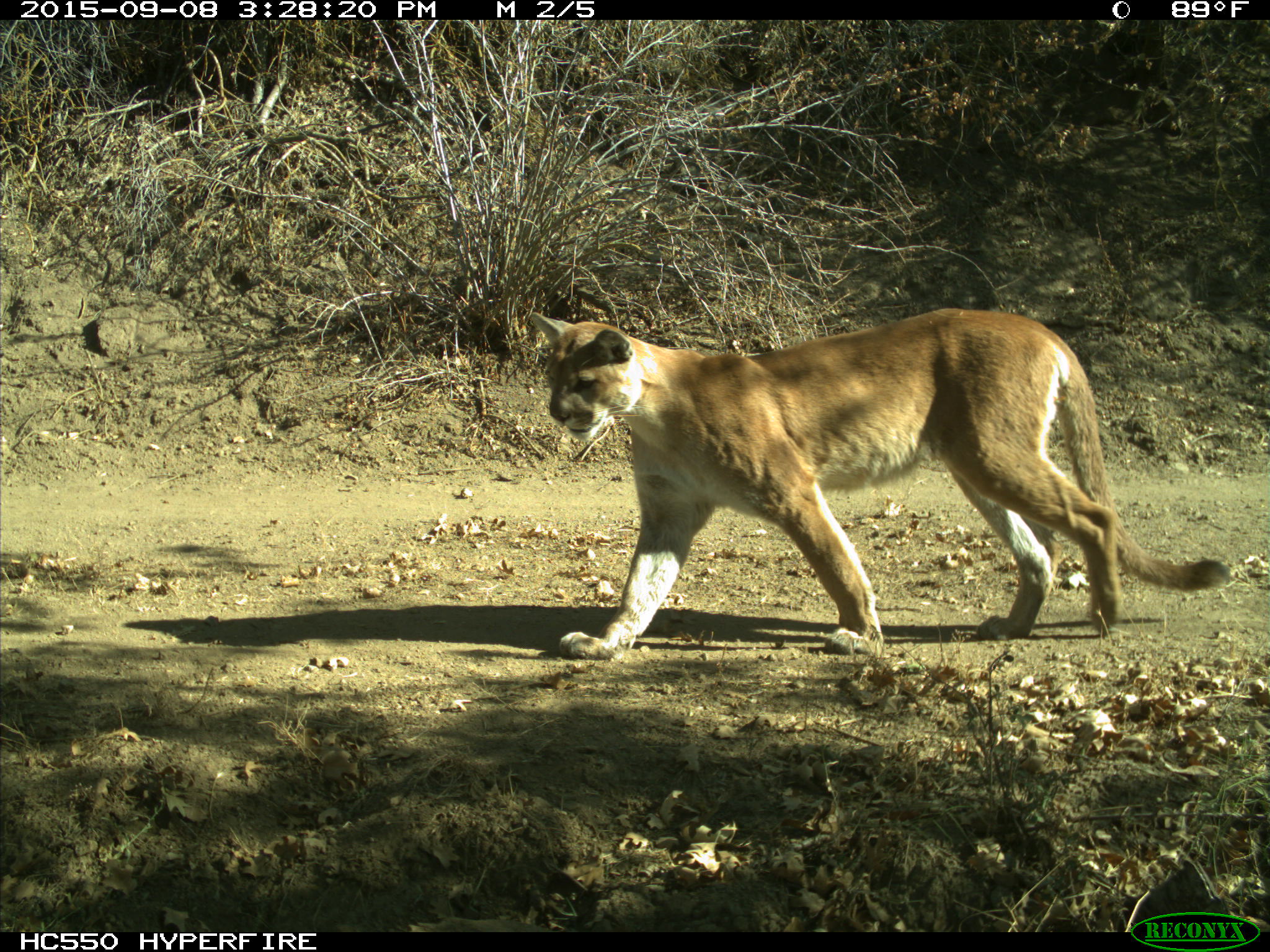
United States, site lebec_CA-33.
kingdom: Animalia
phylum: Chordata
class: Mammalia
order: Carnivora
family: Felidae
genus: Puma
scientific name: Puma concolor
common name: mountain lion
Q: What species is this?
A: Puma concolor (mountain lion).